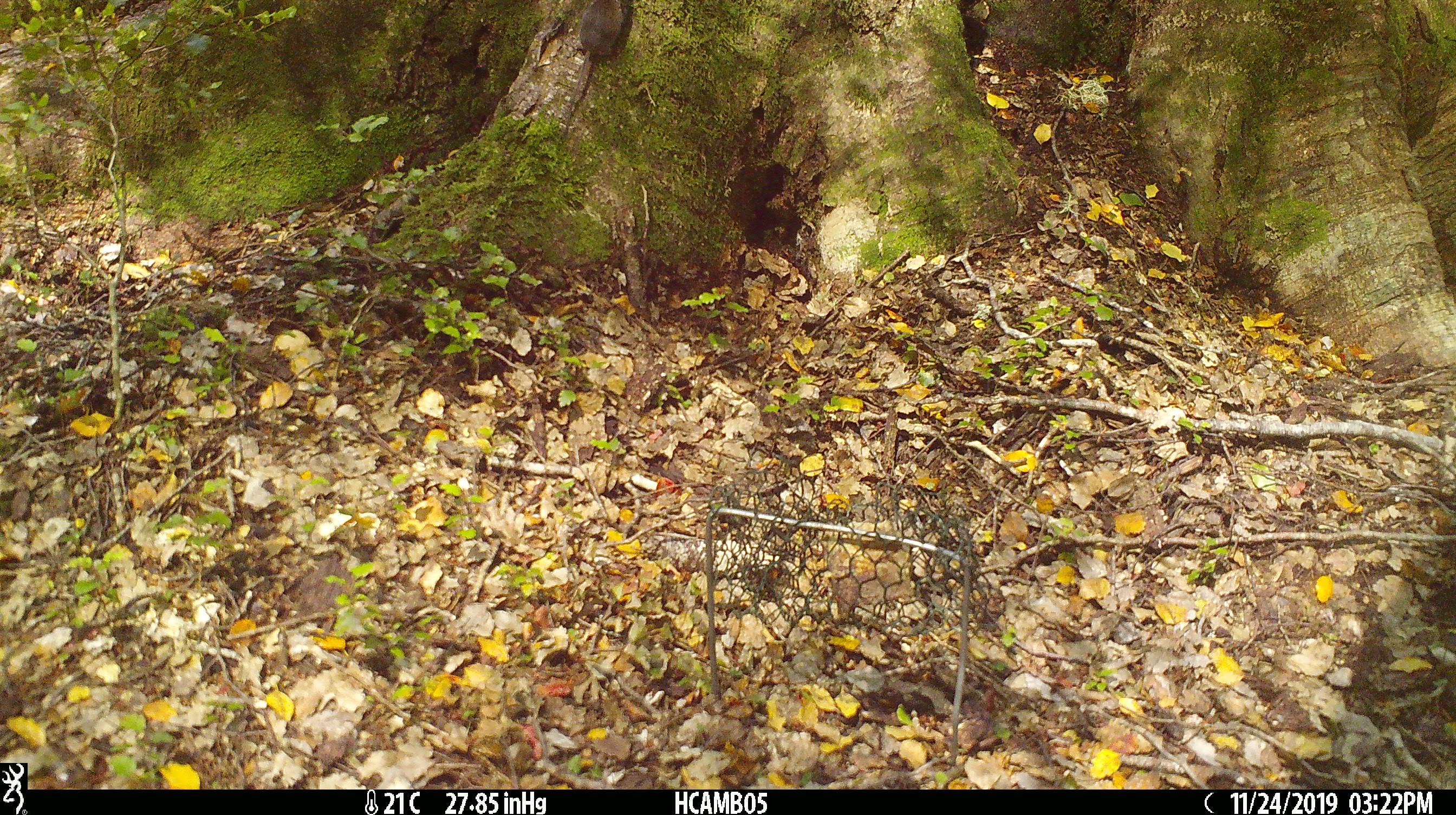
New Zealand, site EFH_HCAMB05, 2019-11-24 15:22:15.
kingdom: Animalia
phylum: Chordata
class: Mammalia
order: Rodentia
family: Muridae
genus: Mus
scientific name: Mus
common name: mouse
Mouse (Mus).